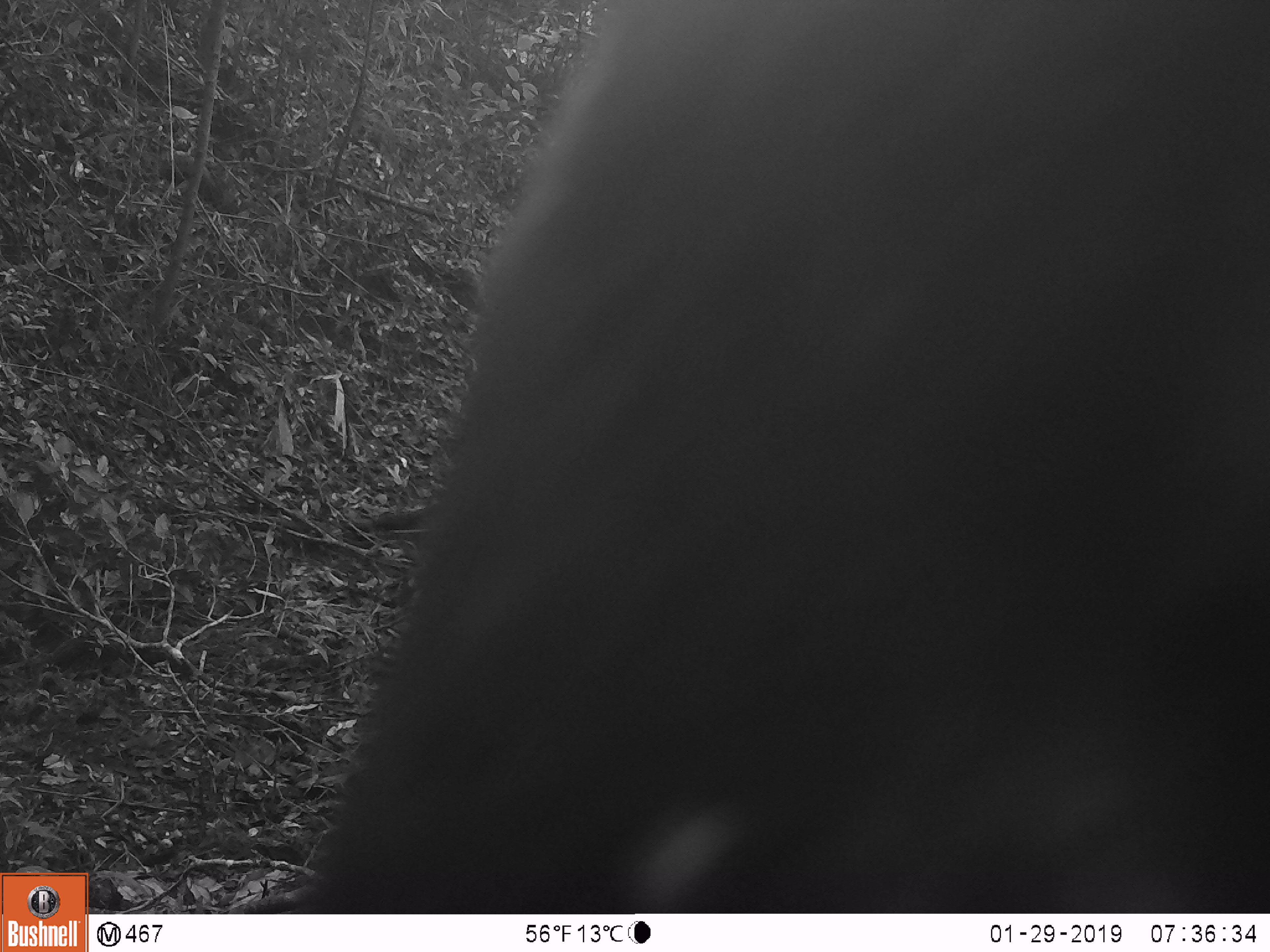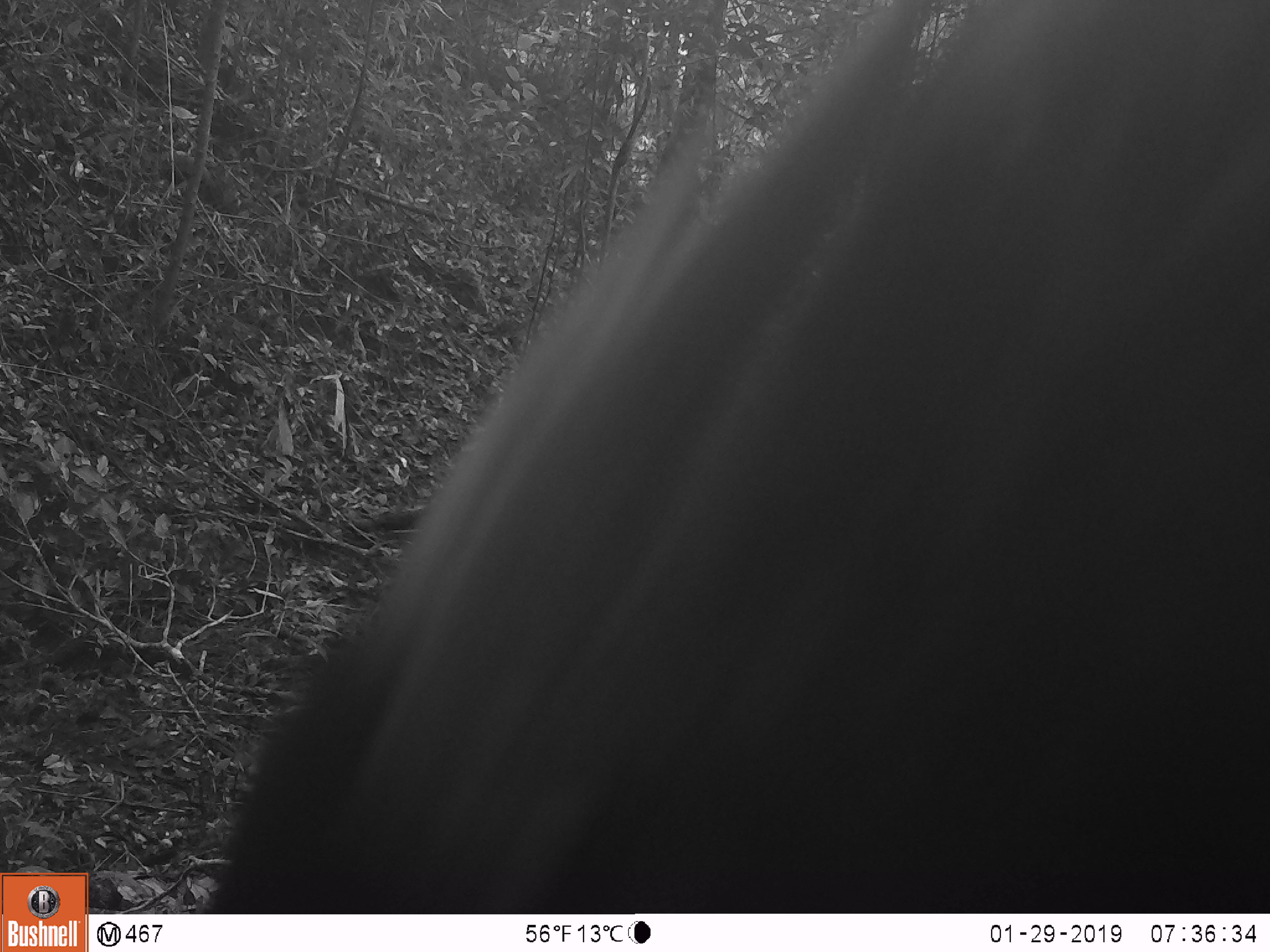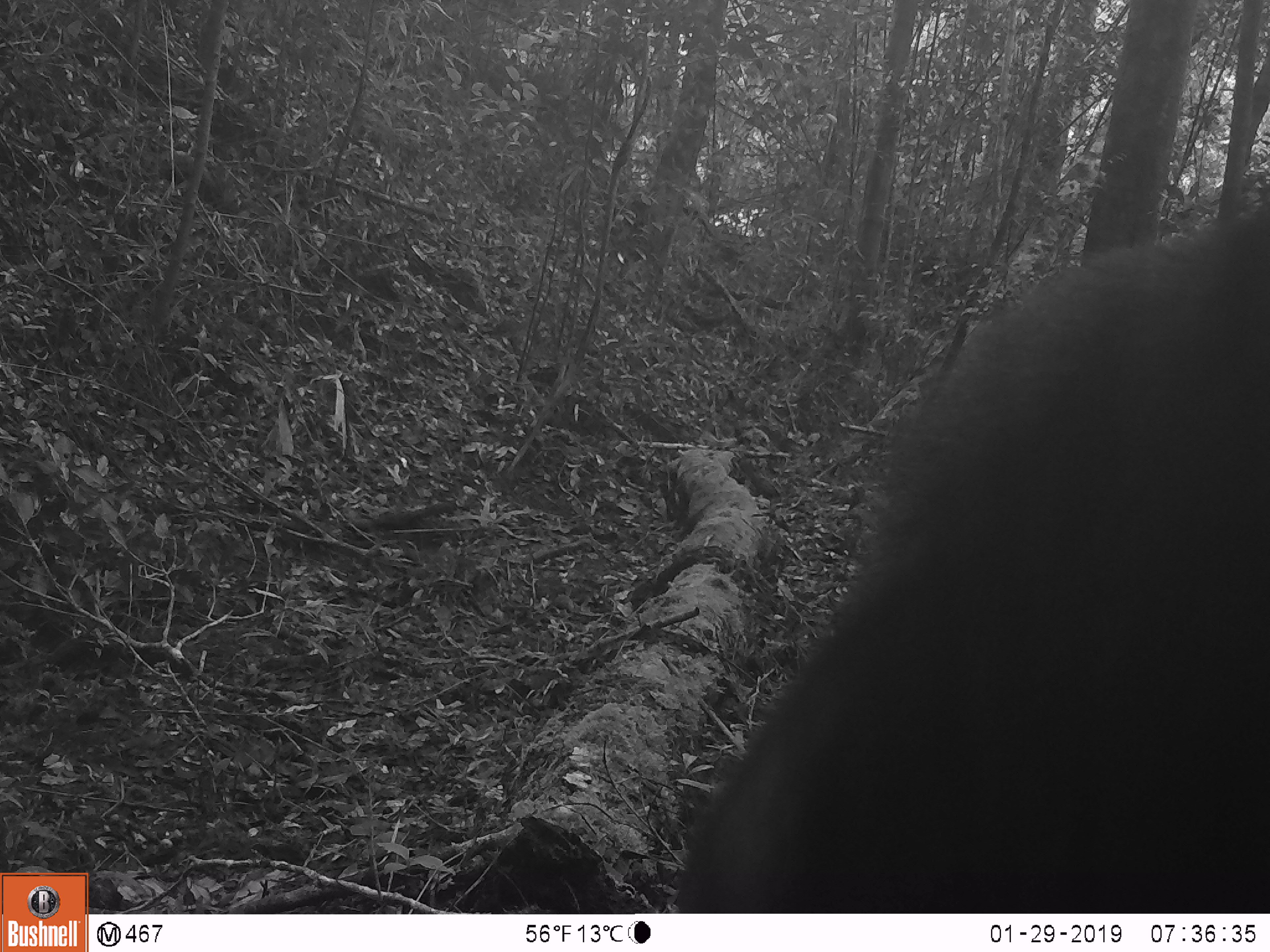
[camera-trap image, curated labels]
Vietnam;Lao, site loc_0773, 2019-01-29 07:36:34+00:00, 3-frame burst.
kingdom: Animalia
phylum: Chordata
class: Mammalia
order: Artiodactyla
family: Bovidae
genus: Capricornis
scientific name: Capricornis sumatraensis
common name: chinese serow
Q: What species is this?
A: Chinese serow (Capricornis sumatraensis).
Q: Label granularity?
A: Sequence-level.